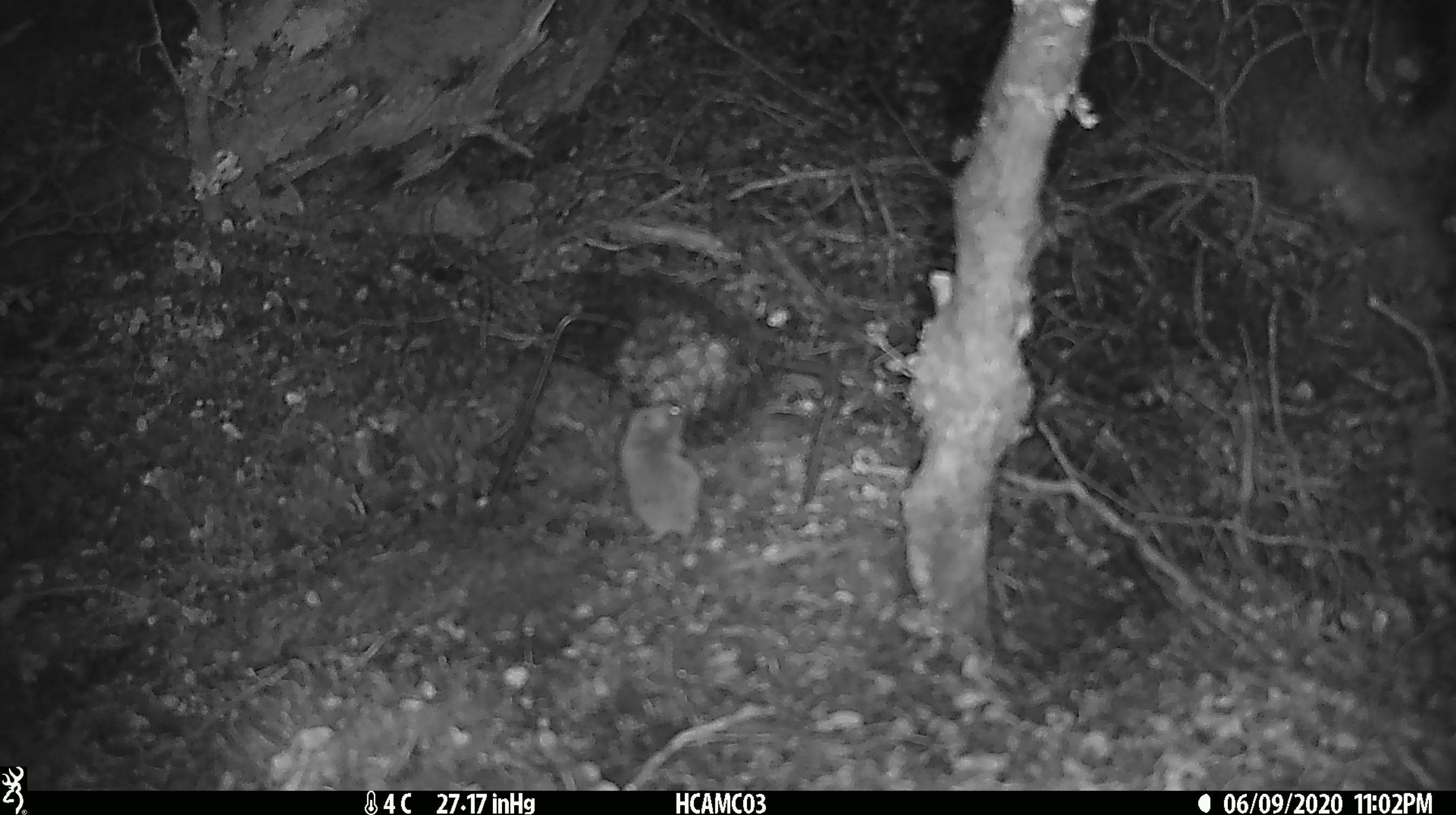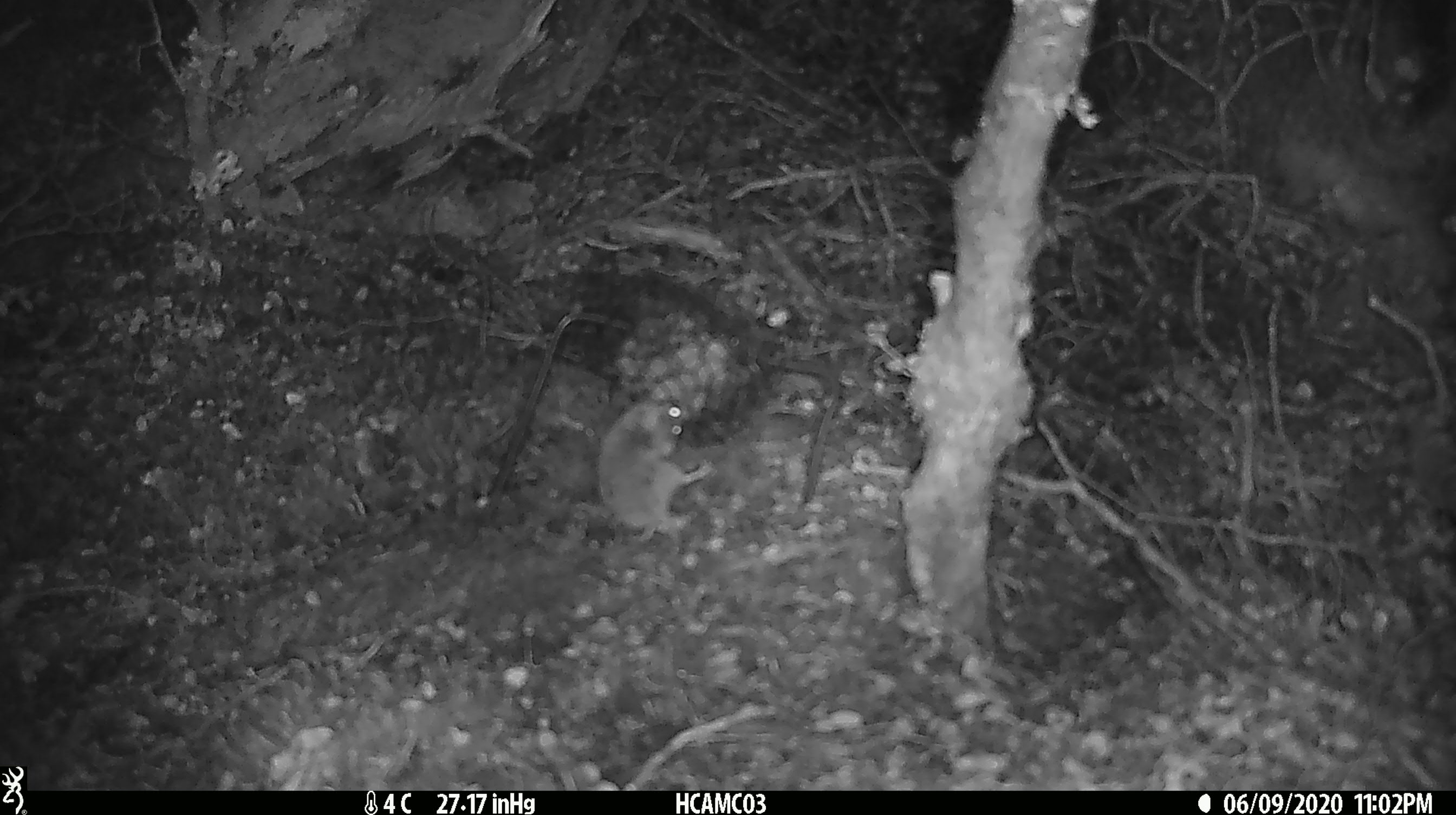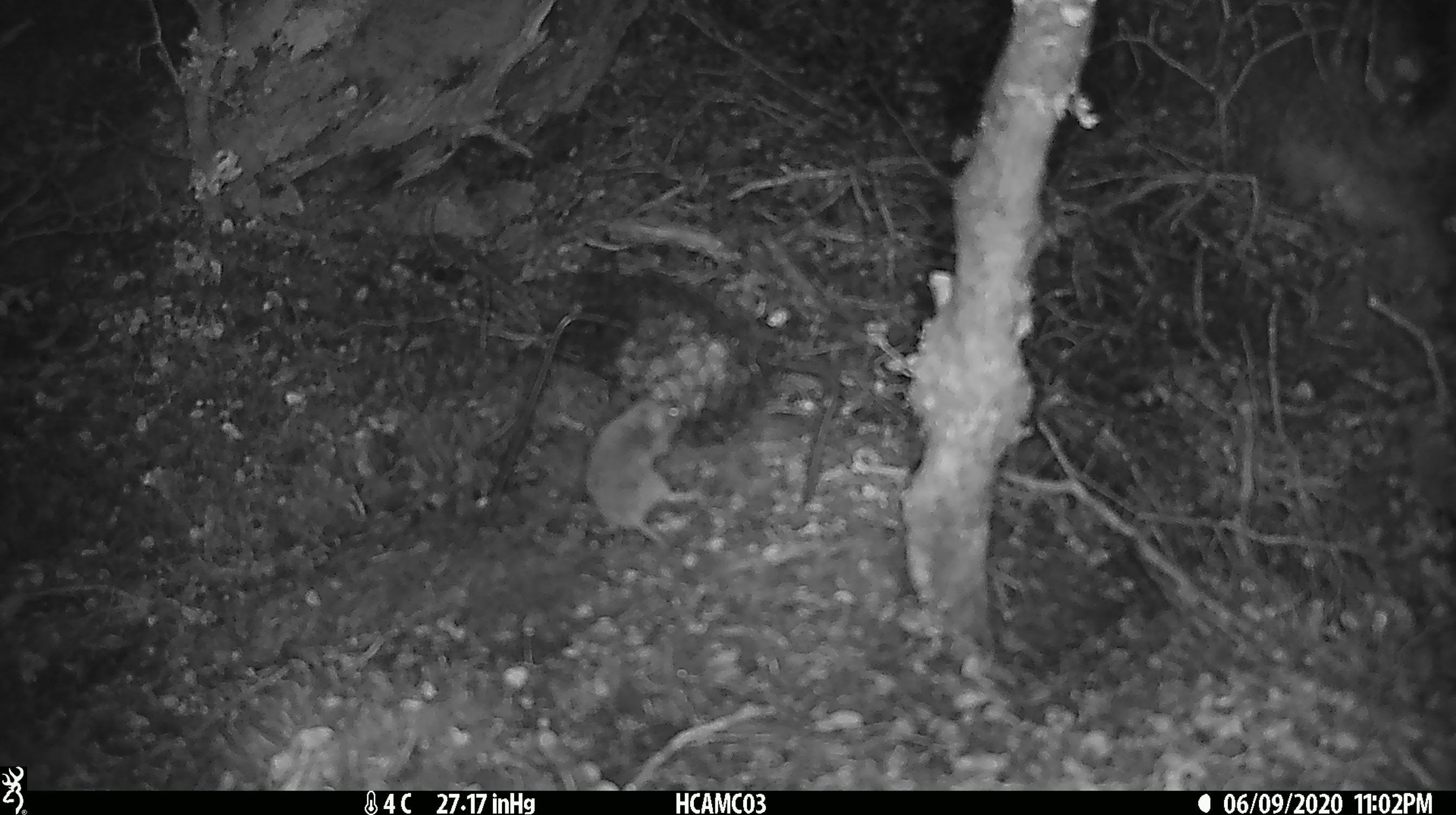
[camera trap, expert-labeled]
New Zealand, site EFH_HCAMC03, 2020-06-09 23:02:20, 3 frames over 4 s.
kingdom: Animalia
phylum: Chordata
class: Mammalia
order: Rodentia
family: Muridae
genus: Mus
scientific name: Mus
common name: mouse